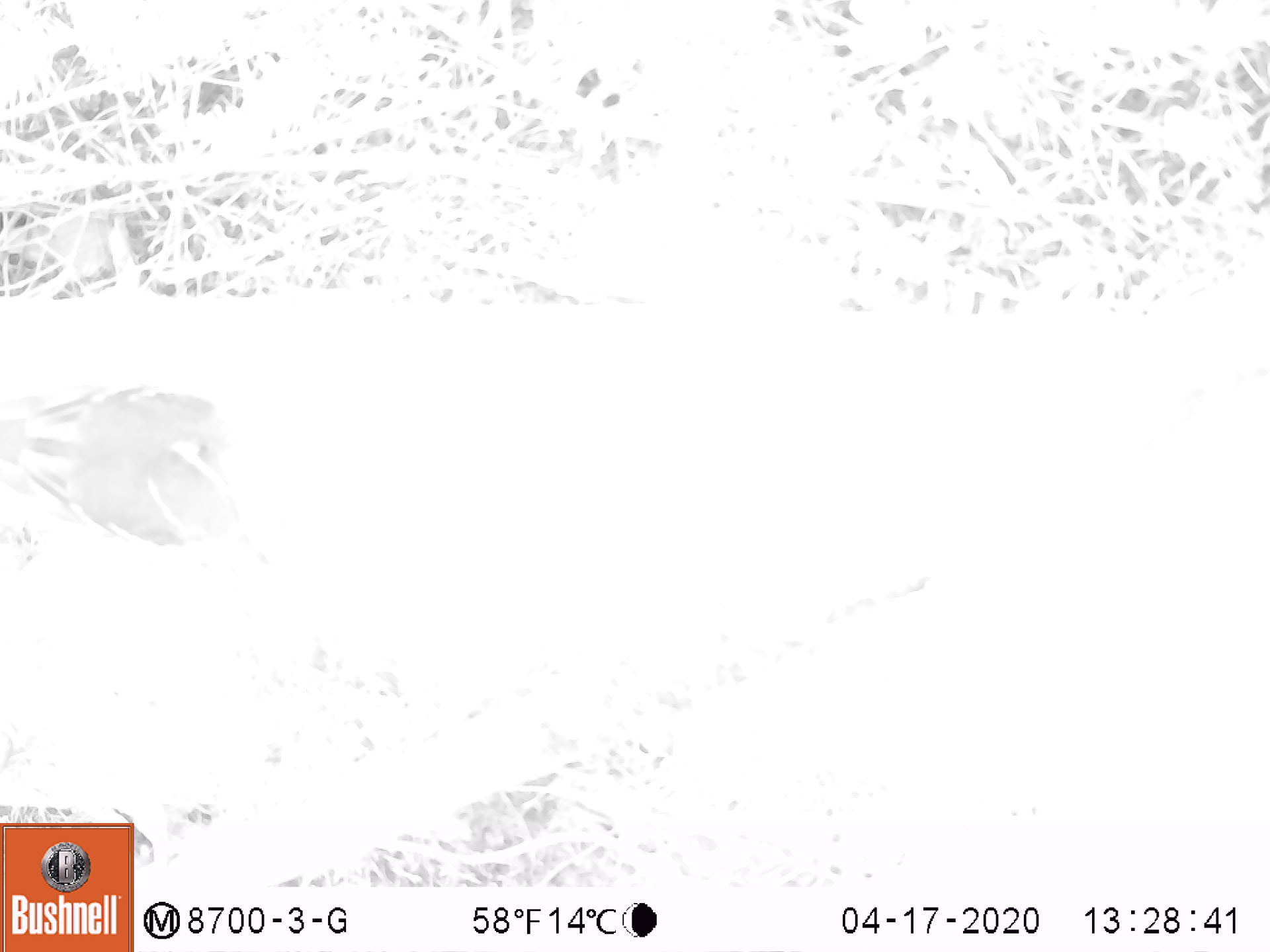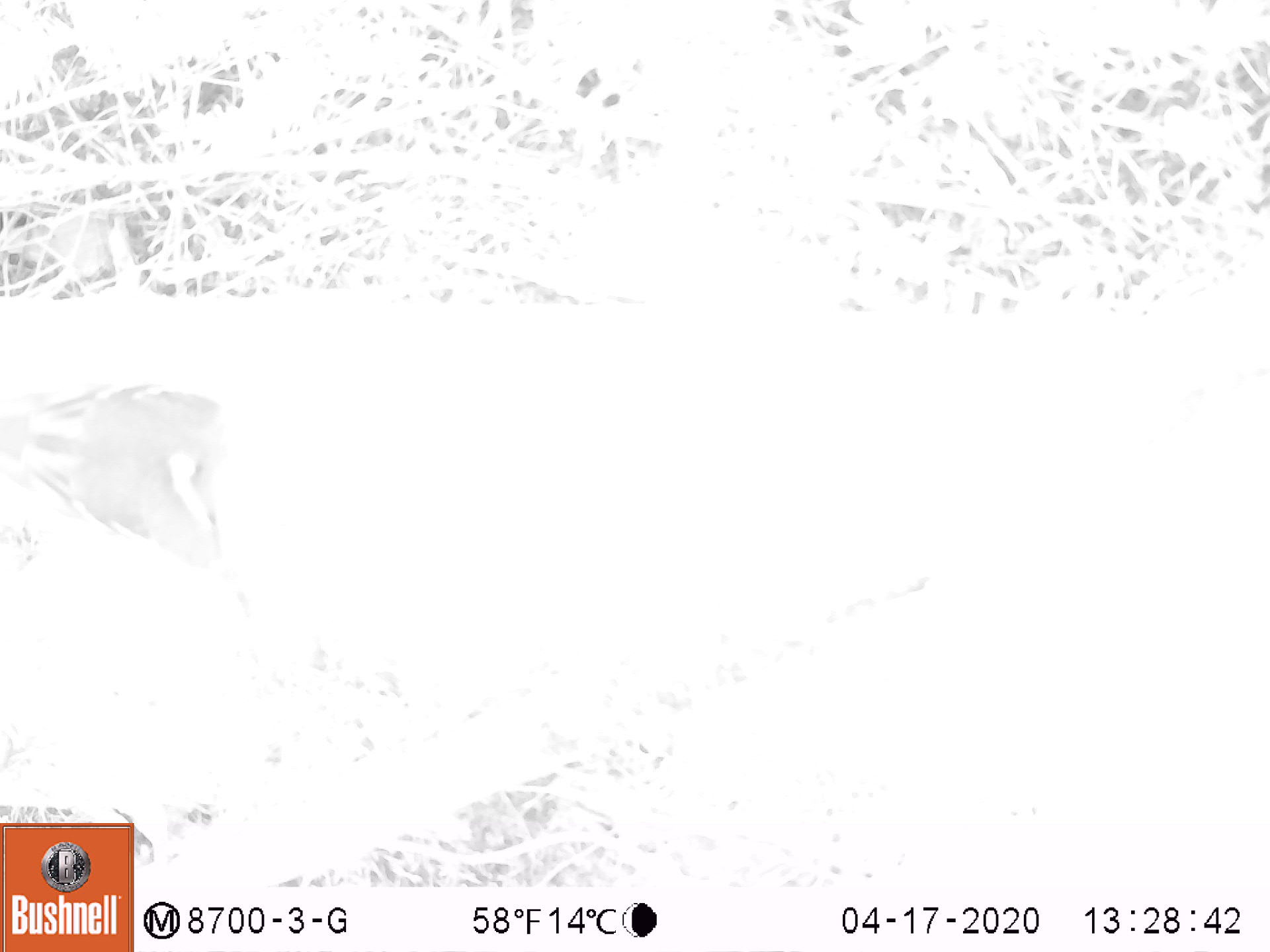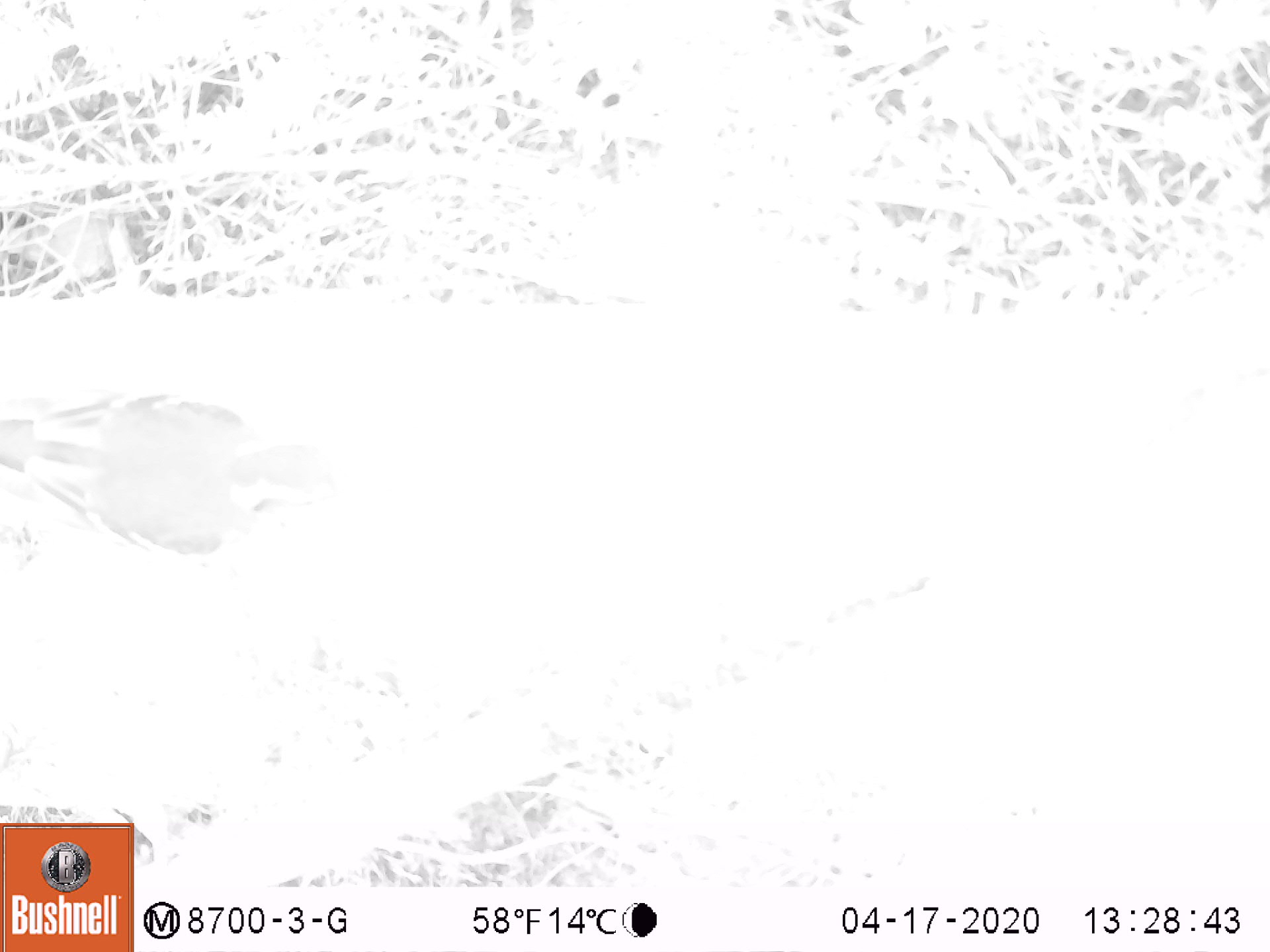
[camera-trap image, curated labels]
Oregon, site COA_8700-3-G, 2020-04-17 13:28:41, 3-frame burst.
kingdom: Animalia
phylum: Chordata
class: Aves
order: Passeriformes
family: Turdidae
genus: Ixoreus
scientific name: Ixoreus naevius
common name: varied thrush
Varied thrush (Ixoreus naevius).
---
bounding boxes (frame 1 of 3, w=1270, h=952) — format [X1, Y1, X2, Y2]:
varied thrush: [0, 374, 255, 558]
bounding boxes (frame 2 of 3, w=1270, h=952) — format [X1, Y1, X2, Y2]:
varied thrush: [0, 378, 255, 558]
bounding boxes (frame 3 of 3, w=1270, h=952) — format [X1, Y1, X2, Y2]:
varied thrush: [0, 390, 324, 560]